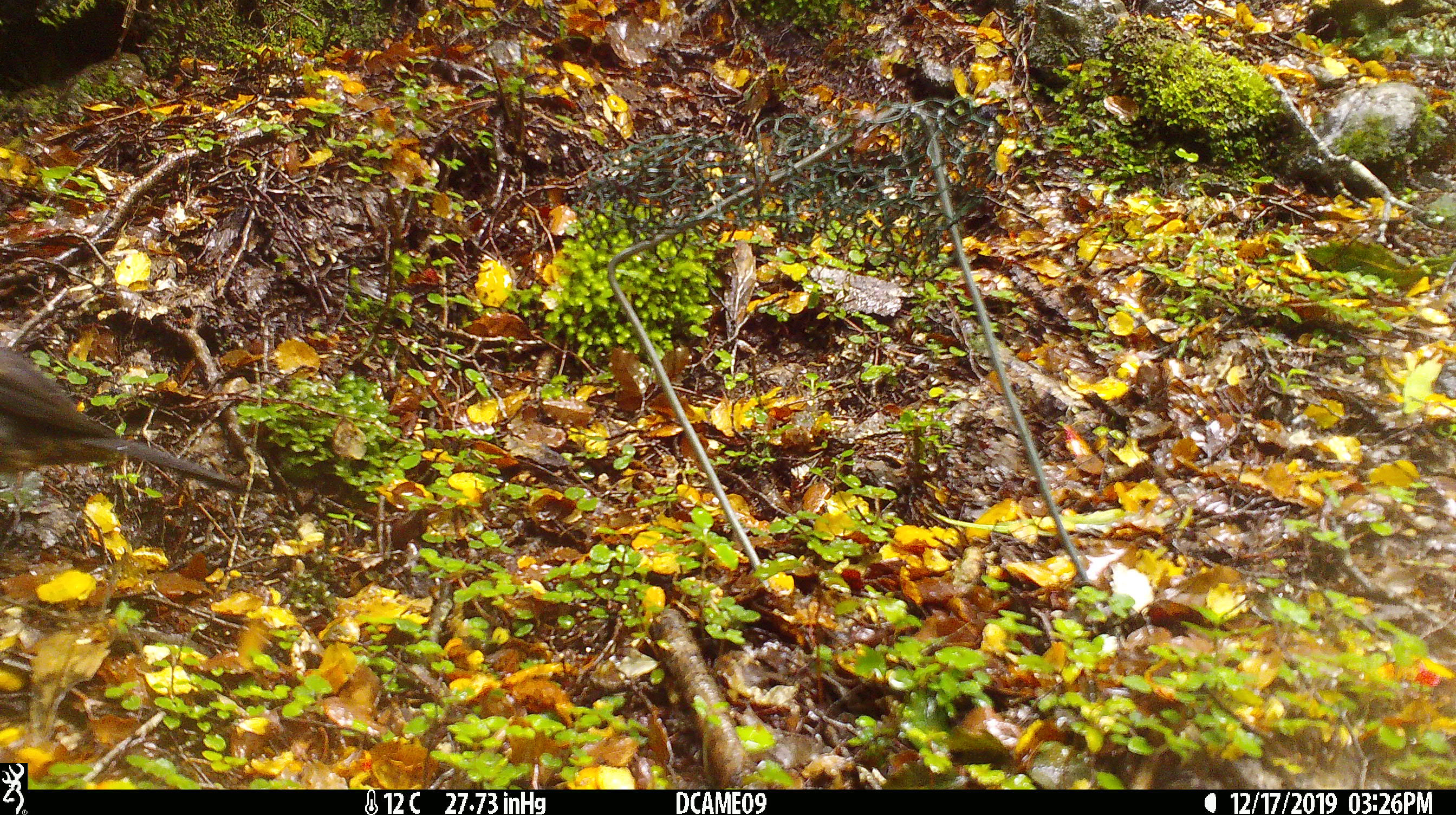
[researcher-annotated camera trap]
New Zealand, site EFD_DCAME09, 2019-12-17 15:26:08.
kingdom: Animalia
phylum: Chordata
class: Aves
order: Passeriformes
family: Turdidae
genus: Turdus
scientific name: Turdus merula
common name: eurasian blackbird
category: blackbird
Blackbird (eurasian blackbird) (Turdus merula).